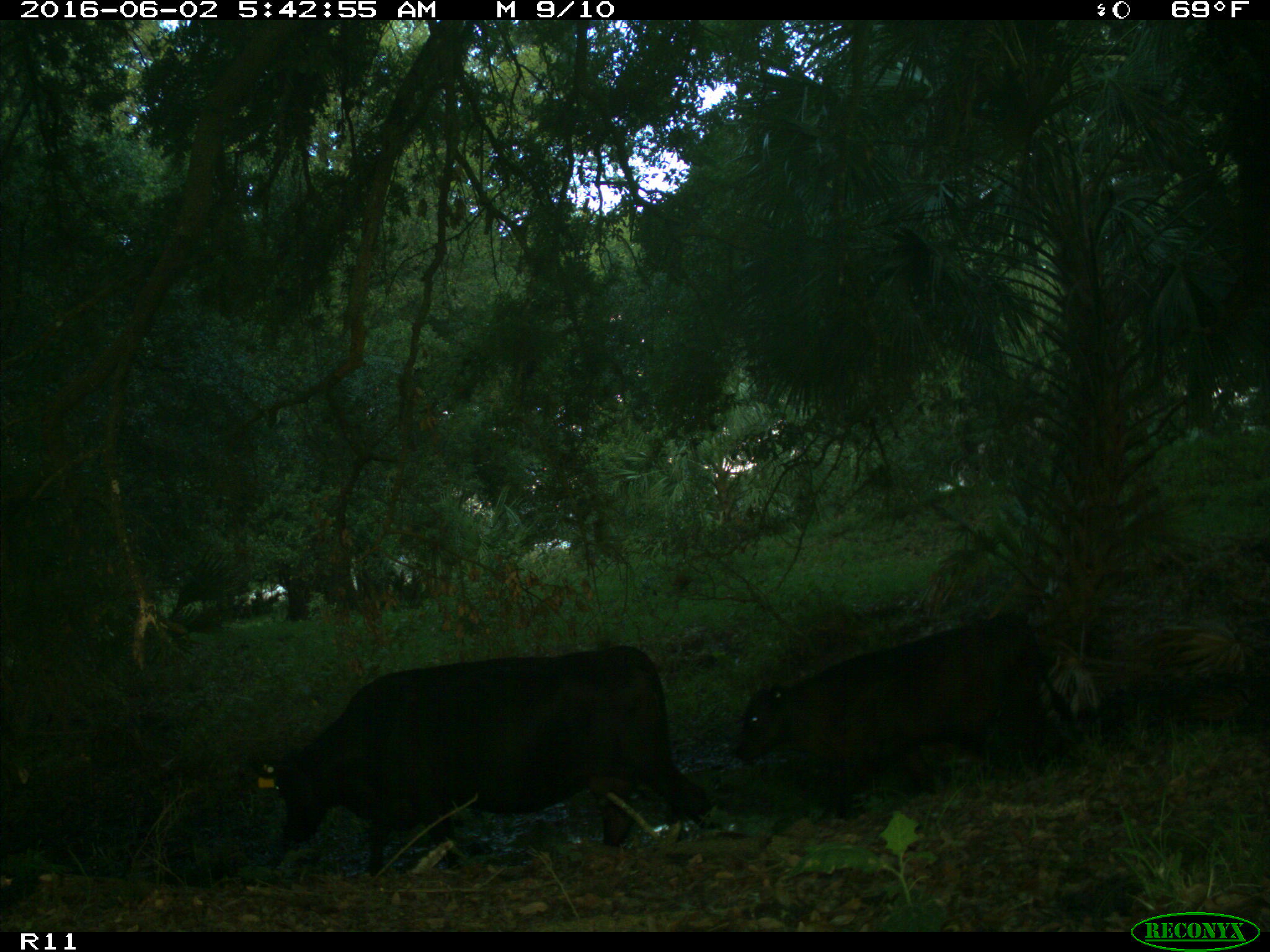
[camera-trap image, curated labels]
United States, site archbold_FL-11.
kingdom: Animalia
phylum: Chordata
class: Mammalia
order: Artiodactyla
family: Bovidae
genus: Bos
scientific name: Bos taurus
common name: domestic cow